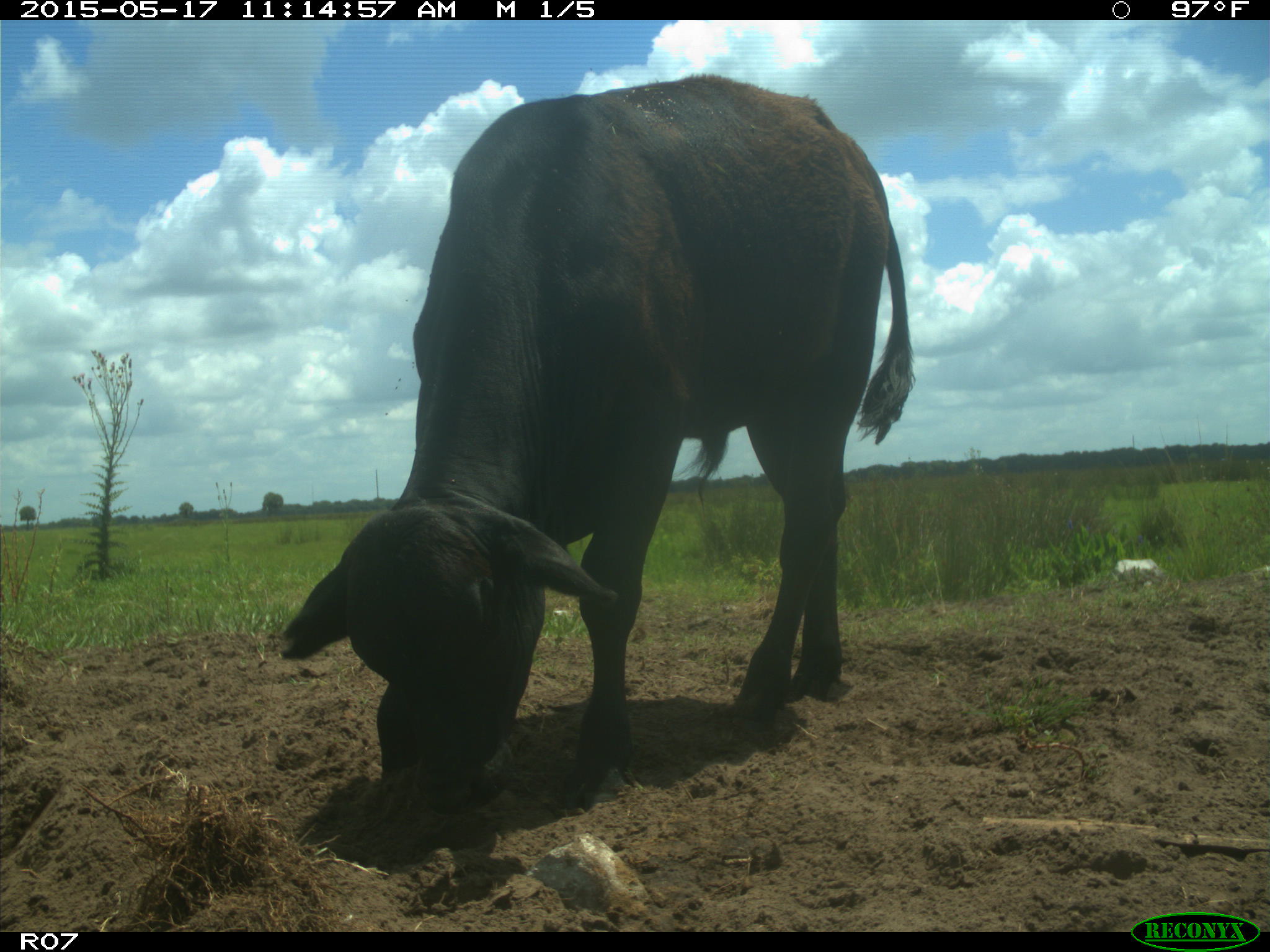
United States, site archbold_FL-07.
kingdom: Animalia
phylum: Chordata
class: Mammalia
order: Artiodactyla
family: Bovidae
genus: Bos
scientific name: Bos taurus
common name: domestic cow